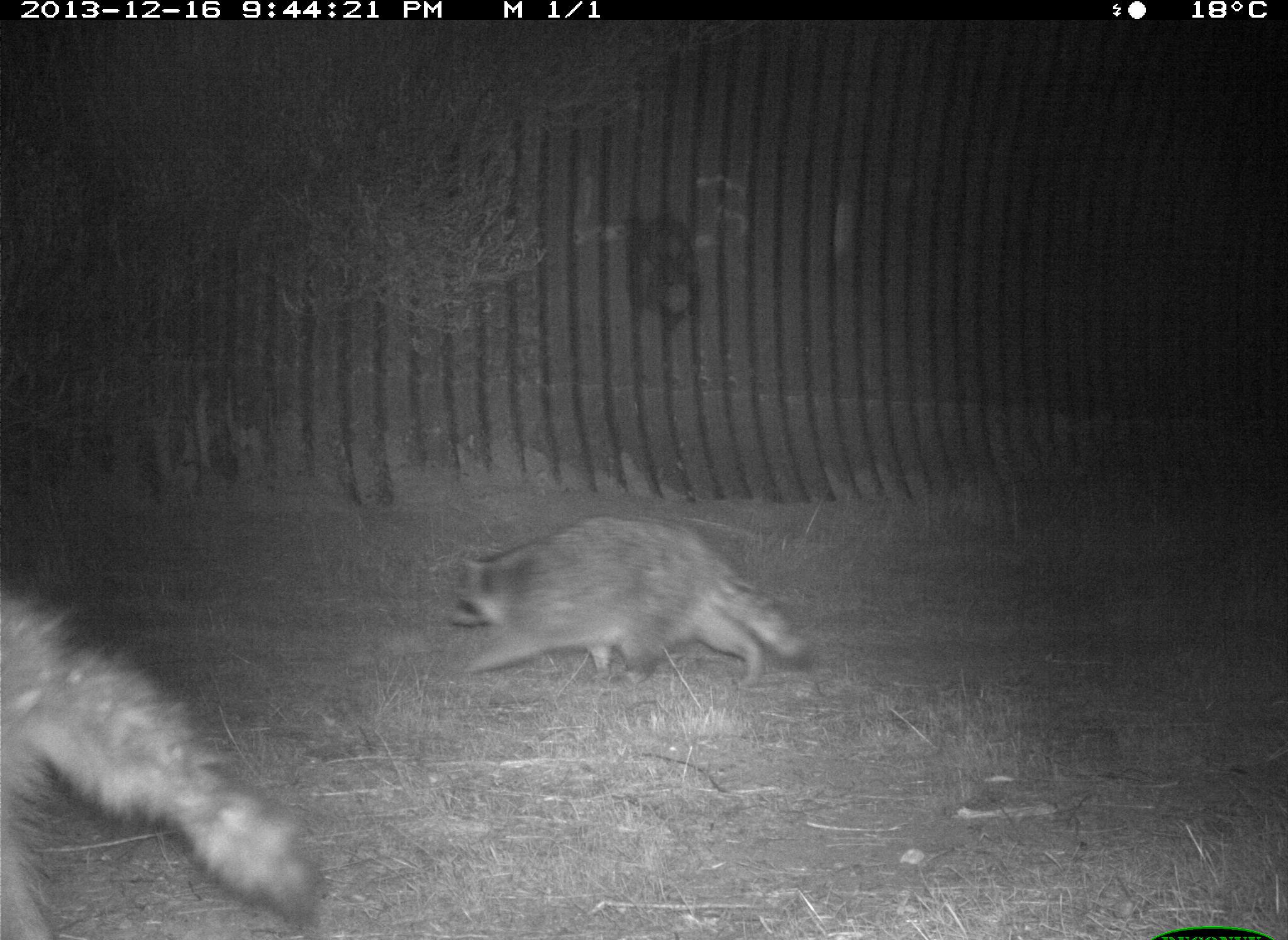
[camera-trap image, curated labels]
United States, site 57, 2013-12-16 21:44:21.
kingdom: Animalia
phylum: Chordata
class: Mammalia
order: Carnivora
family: Procyonidae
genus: Procyon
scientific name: Procyon lotor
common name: raccoon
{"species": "raccoon (Procyon lotor)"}